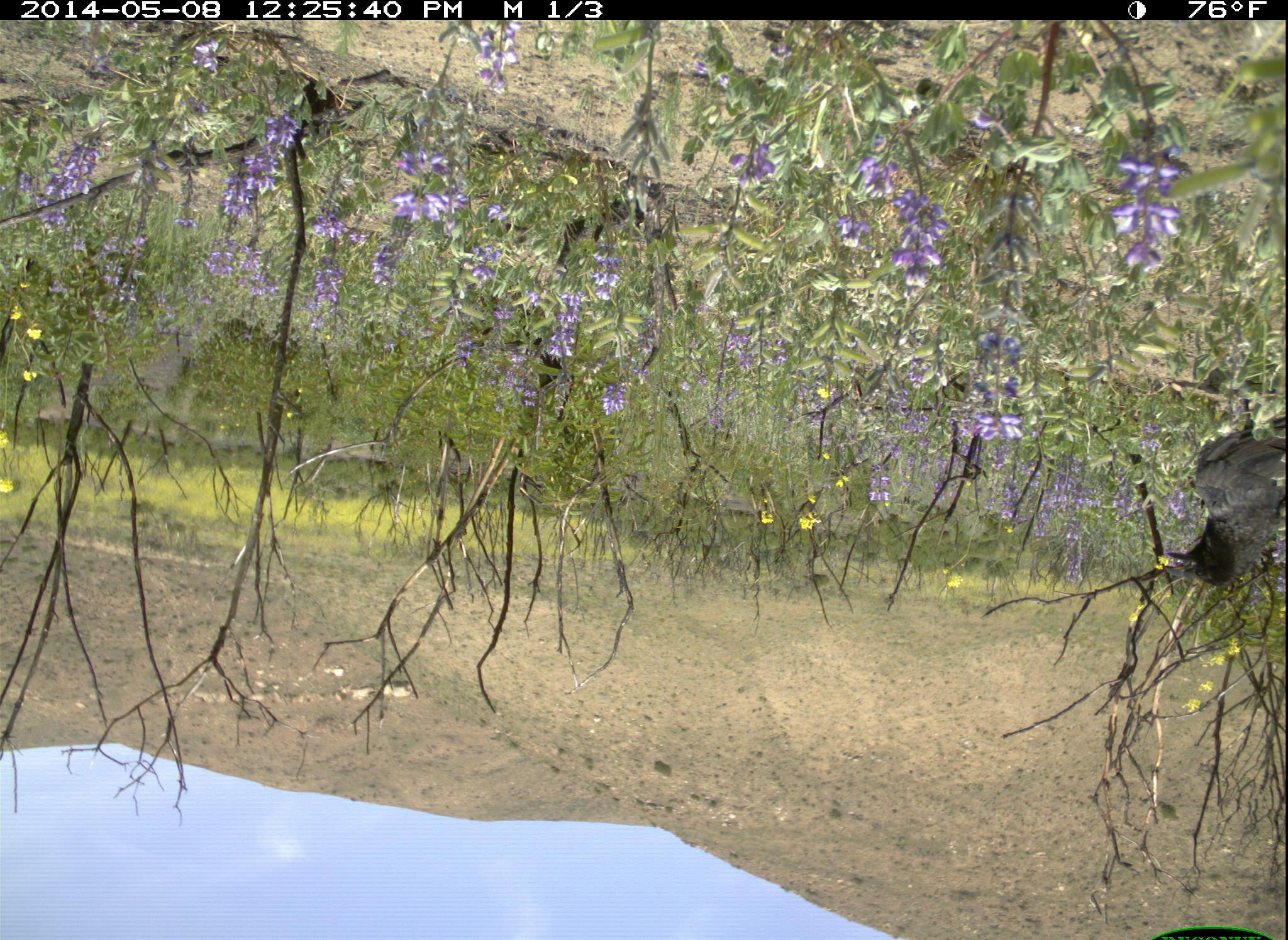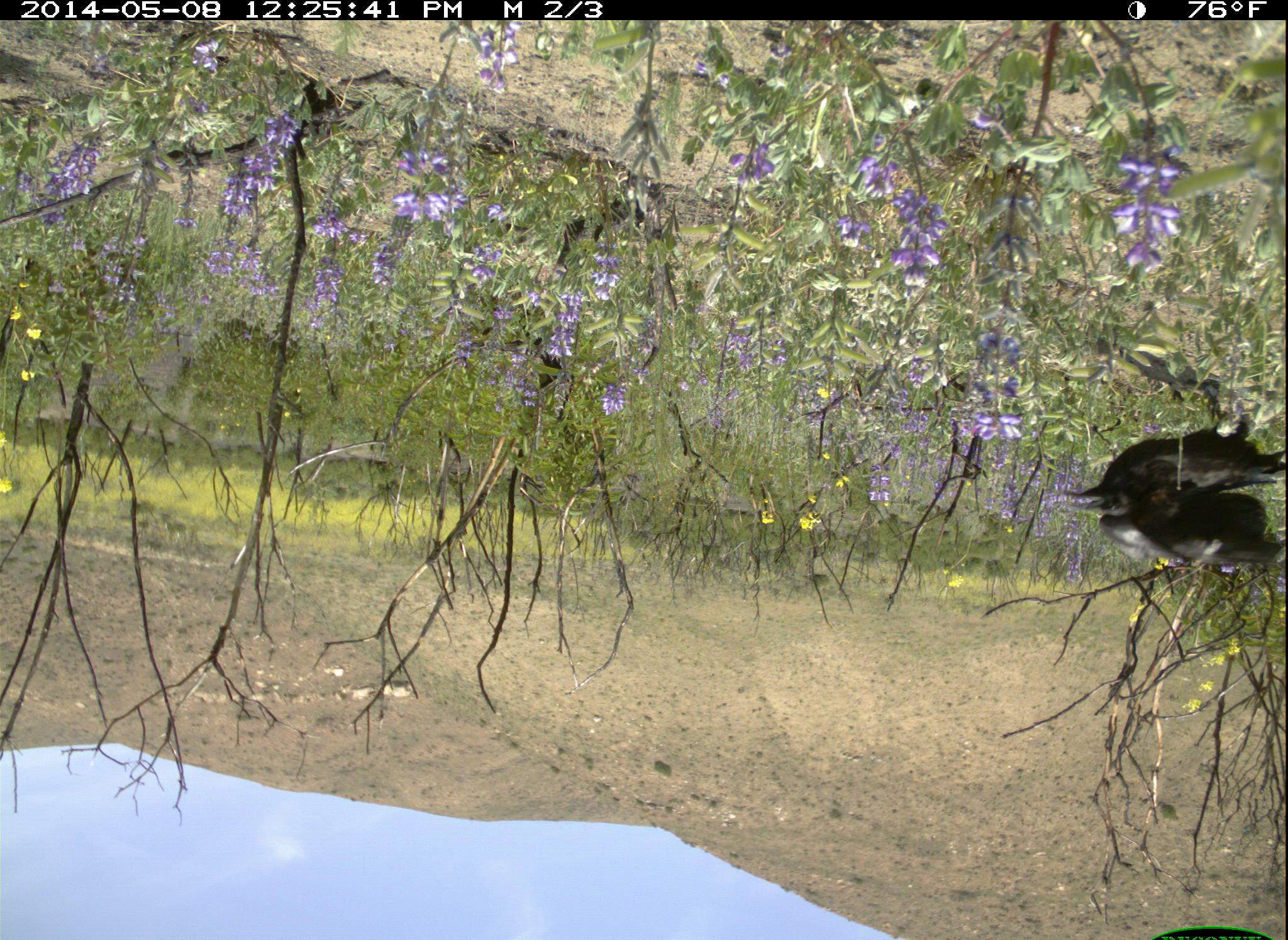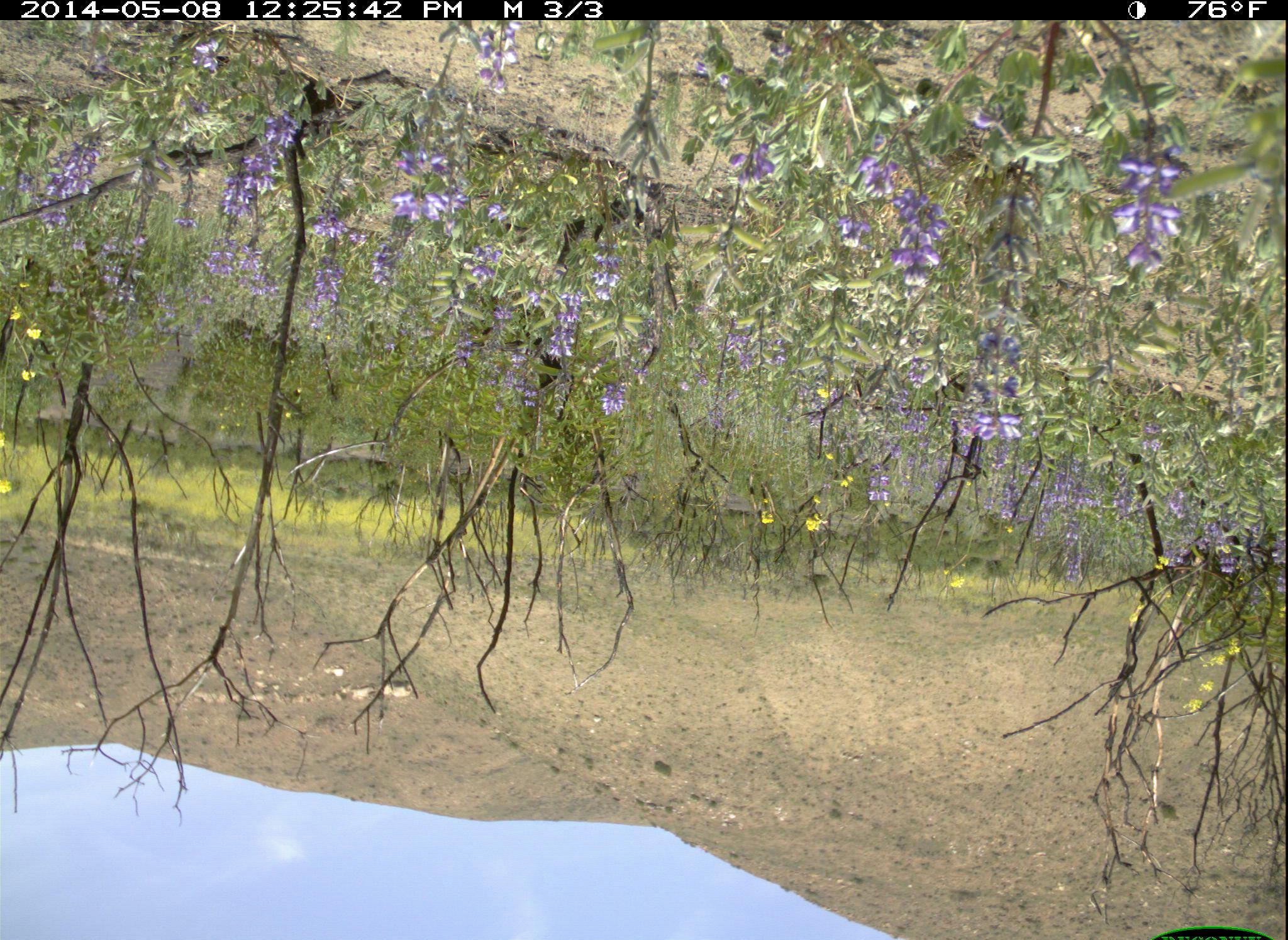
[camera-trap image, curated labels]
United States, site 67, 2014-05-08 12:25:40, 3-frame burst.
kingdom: Animalia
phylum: Chordata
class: Aves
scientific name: Aves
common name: bird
Bird (Aves).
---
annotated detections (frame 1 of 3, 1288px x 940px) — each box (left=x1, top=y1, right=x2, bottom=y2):
bird: (left=1157, top=379, right=1286, bottom=585)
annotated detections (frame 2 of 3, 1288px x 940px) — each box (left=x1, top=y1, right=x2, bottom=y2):
bird: (left=1061, top=413, right=1287, bottom=568)